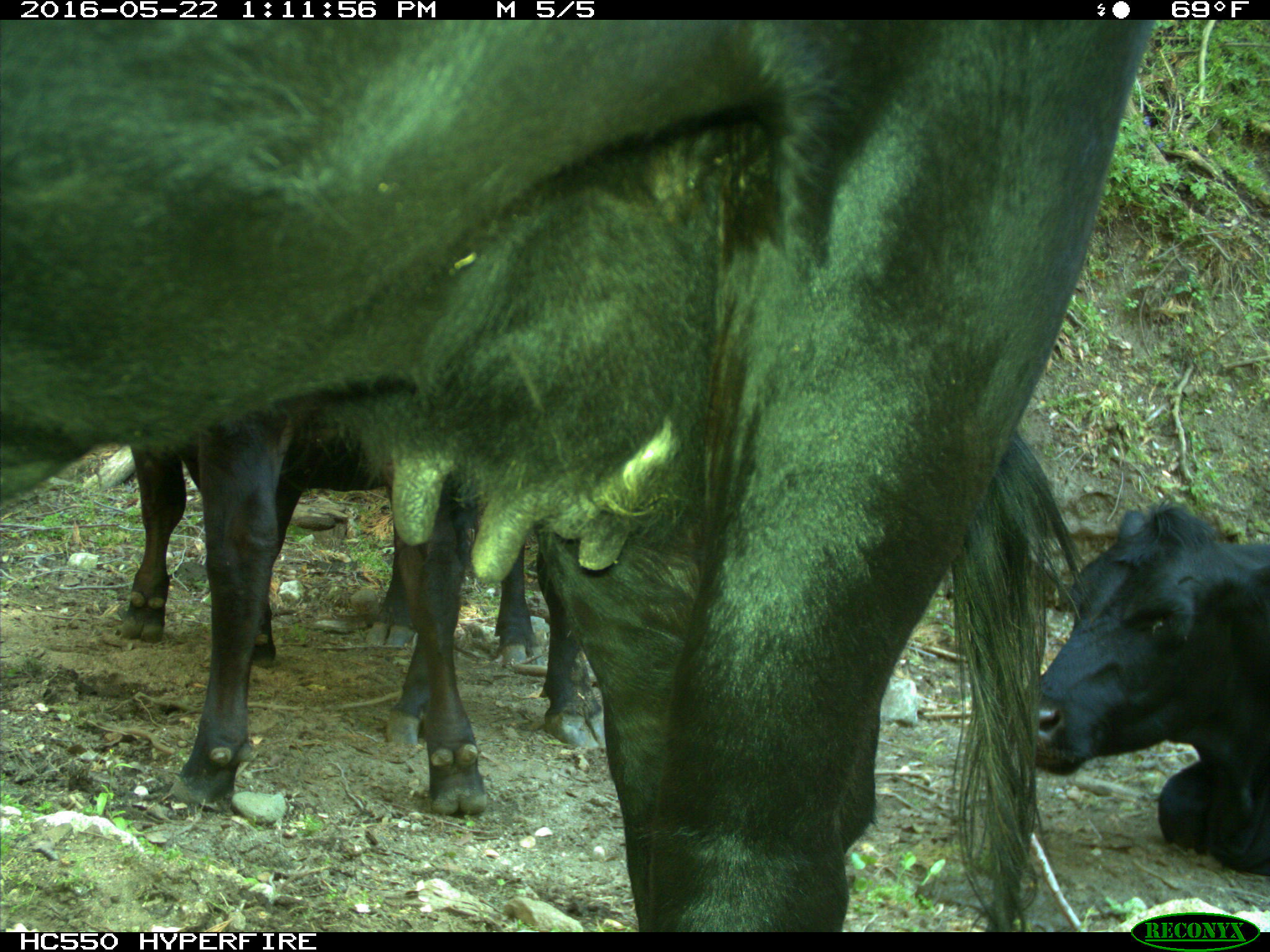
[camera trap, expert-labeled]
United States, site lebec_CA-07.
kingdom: Animalia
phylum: Chordata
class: Mammalia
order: Artiodactyla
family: Bovidae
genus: Bos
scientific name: Bos taurus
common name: domestic cow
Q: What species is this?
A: Bos taurus (domestic cow).